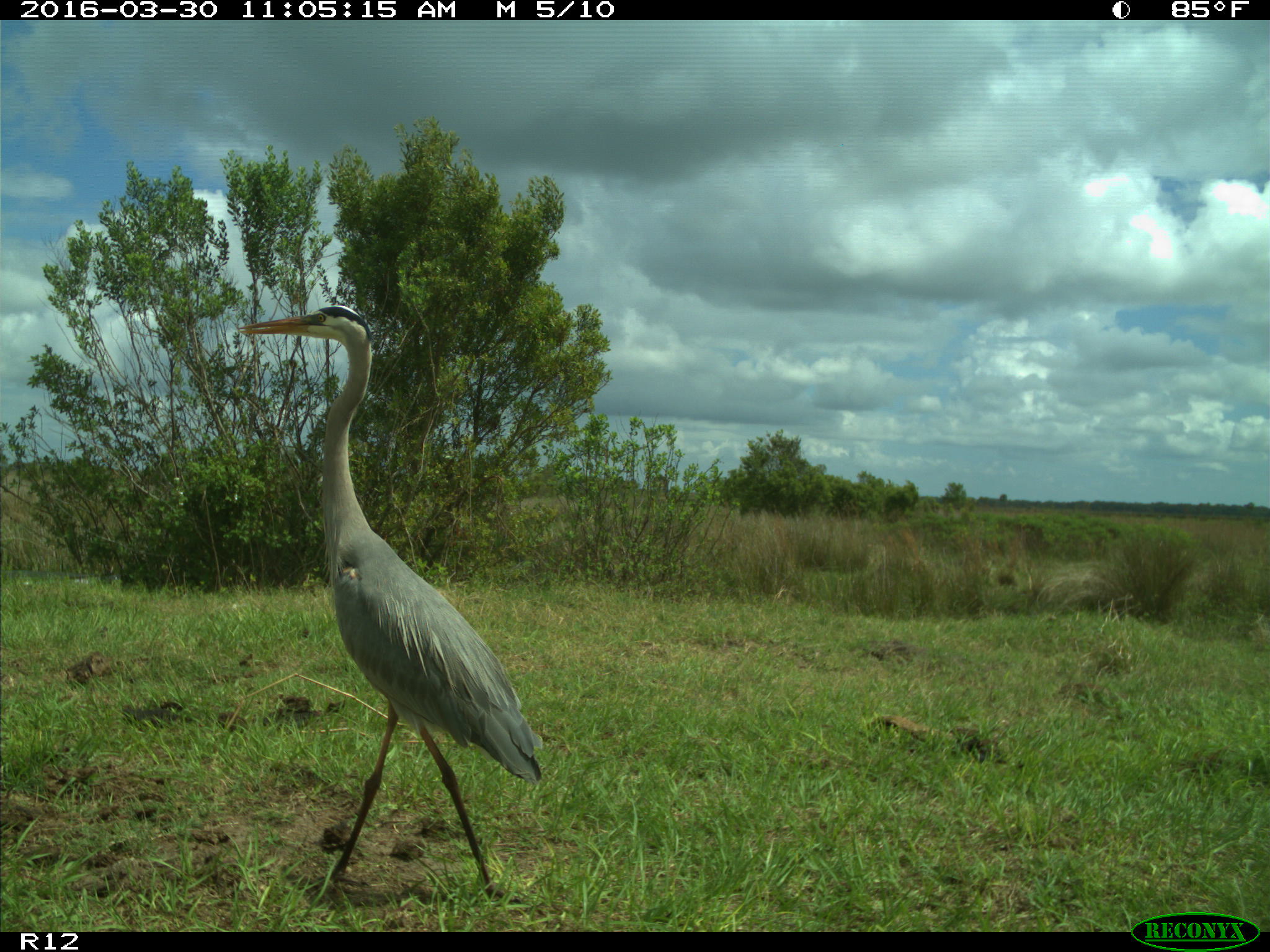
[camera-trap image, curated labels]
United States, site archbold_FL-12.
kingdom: Animalia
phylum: Chordata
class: Aves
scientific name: Aves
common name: birds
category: unidentified bird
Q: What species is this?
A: Unidentified bird (birds) (Aves).